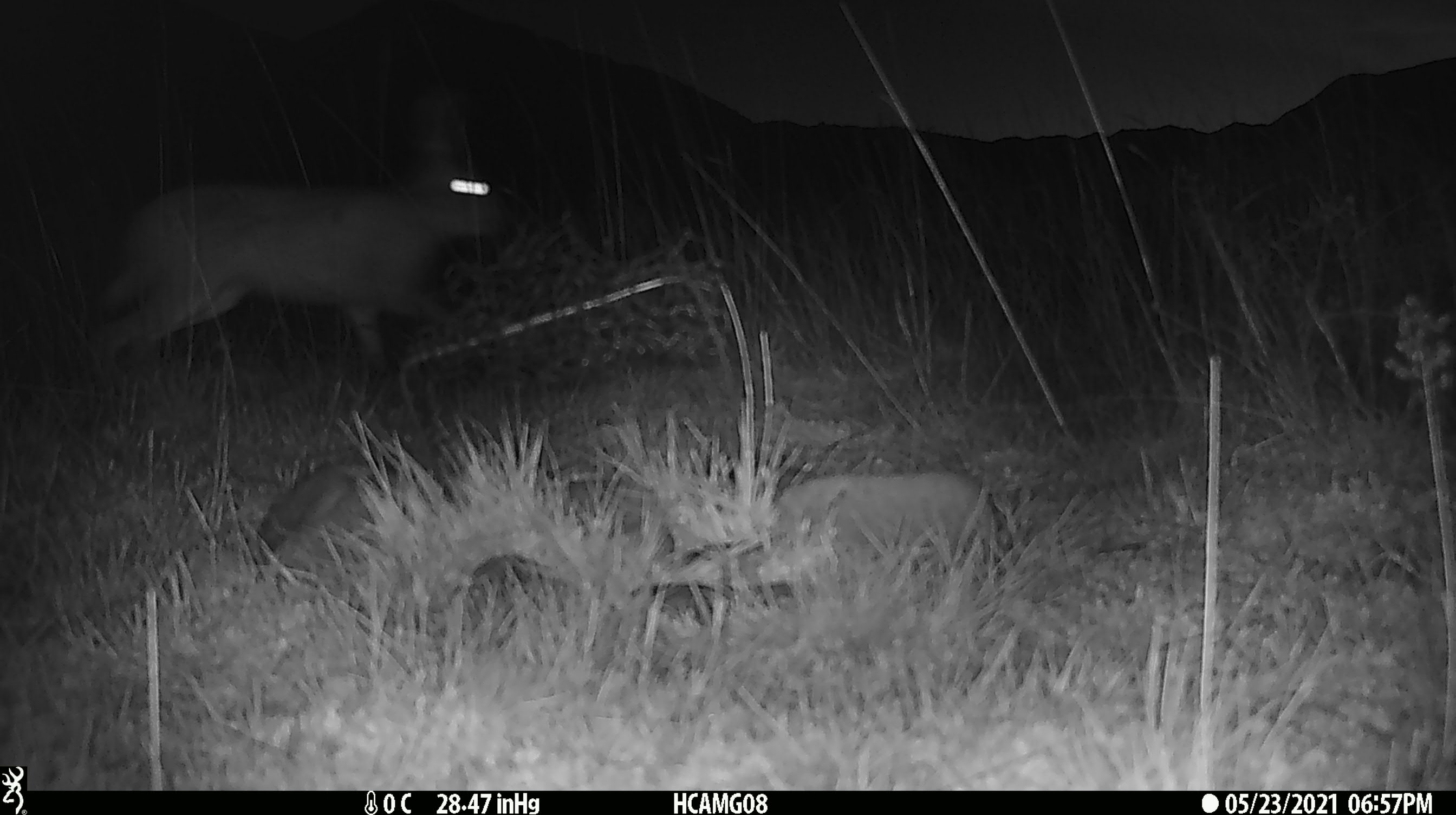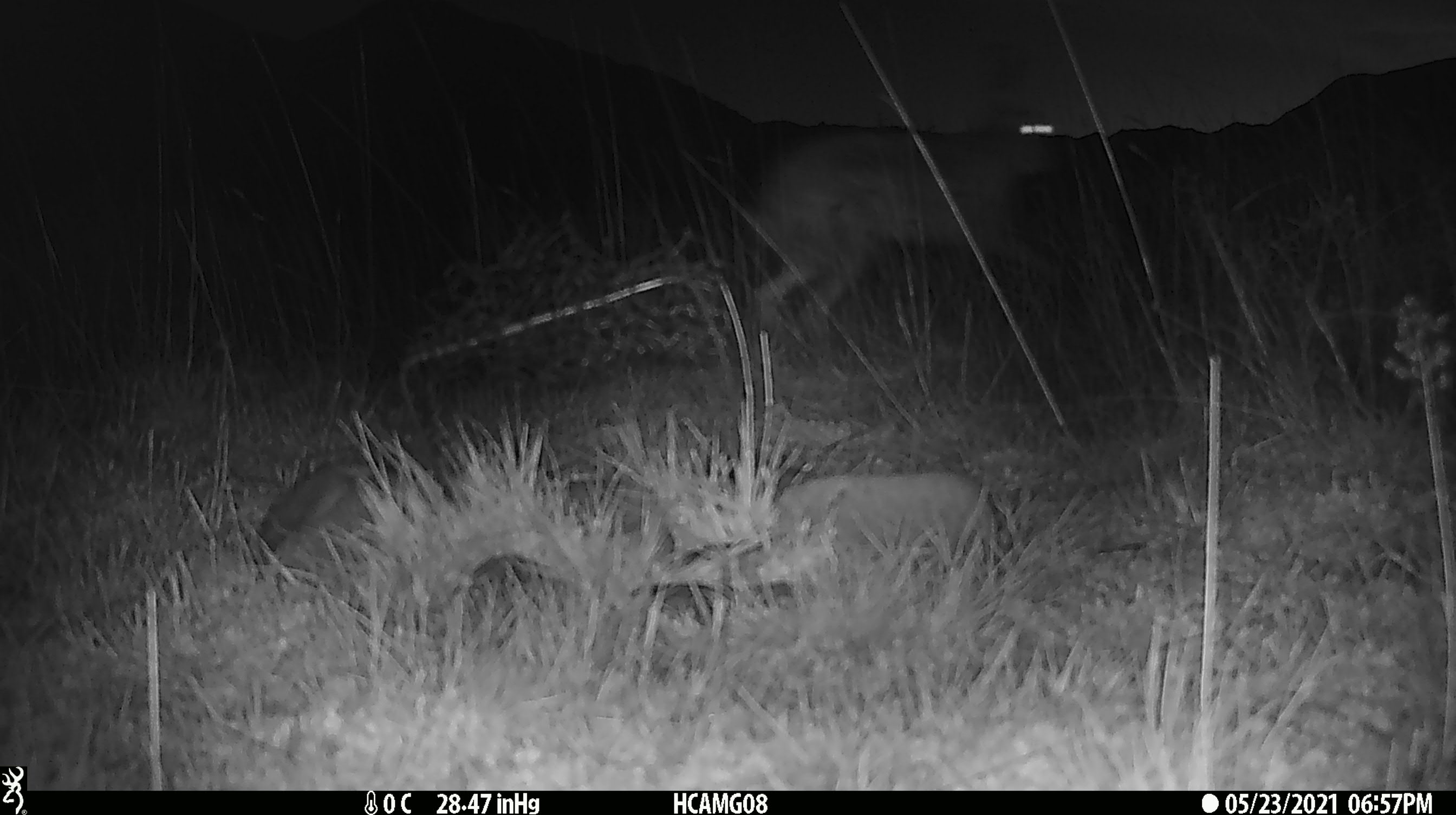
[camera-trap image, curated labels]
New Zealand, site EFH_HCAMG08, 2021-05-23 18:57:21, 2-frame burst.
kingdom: Animalia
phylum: Chordata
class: Mammalia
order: Lagomorpha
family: Leporidae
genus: Lepus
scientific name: Lepus europaeus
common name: brown hare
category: hare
Hare (brown hare) (Lepus europaeus).